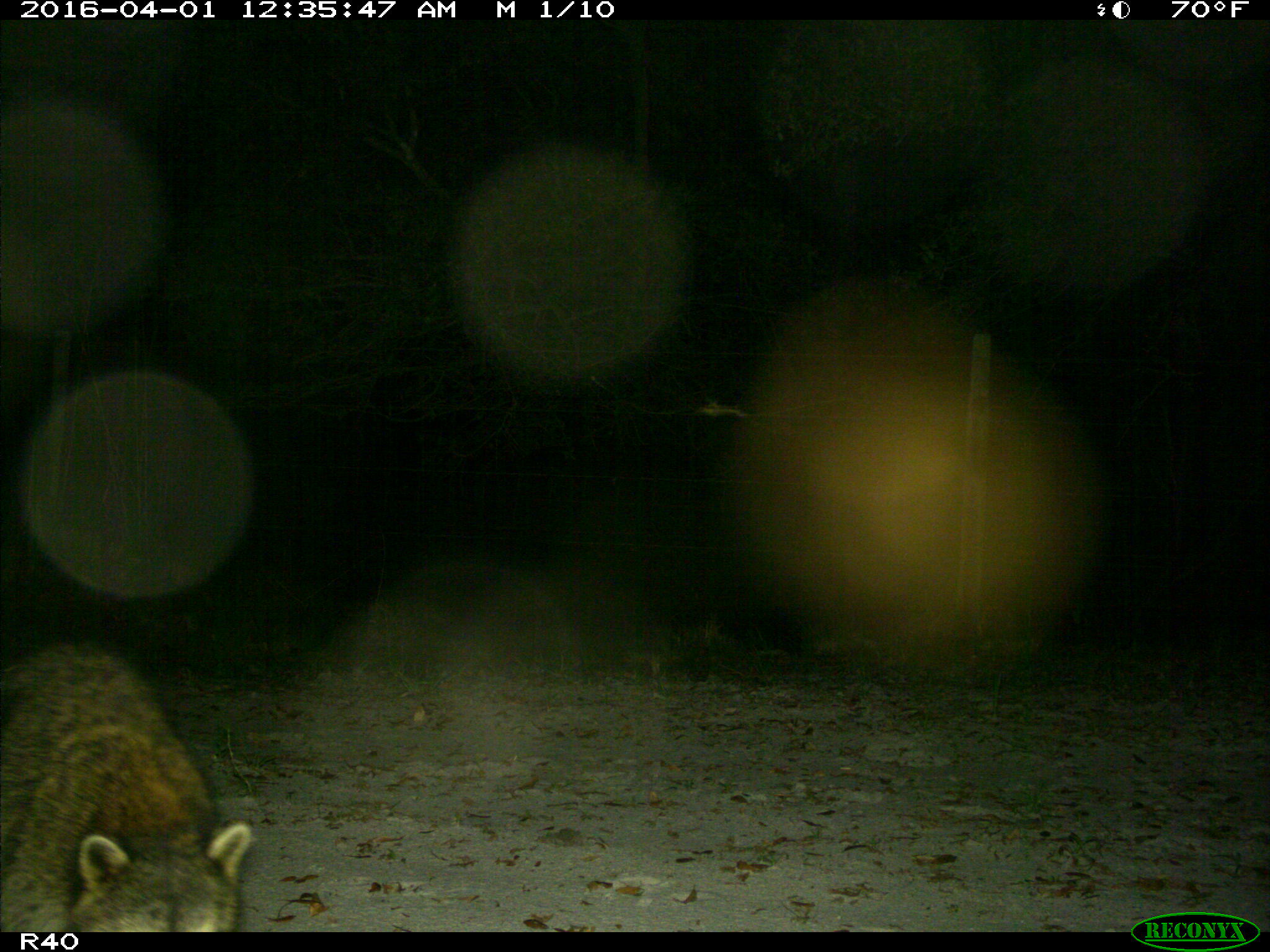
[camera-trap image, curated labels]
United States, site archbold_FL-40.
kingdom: Animalia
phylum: Chordata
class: Mammalia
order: Carnivora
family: Procyonidae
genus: Procyon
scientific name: Procyon lotor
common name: common raccoon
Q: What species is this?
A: Procyon lotor (common raccoon).